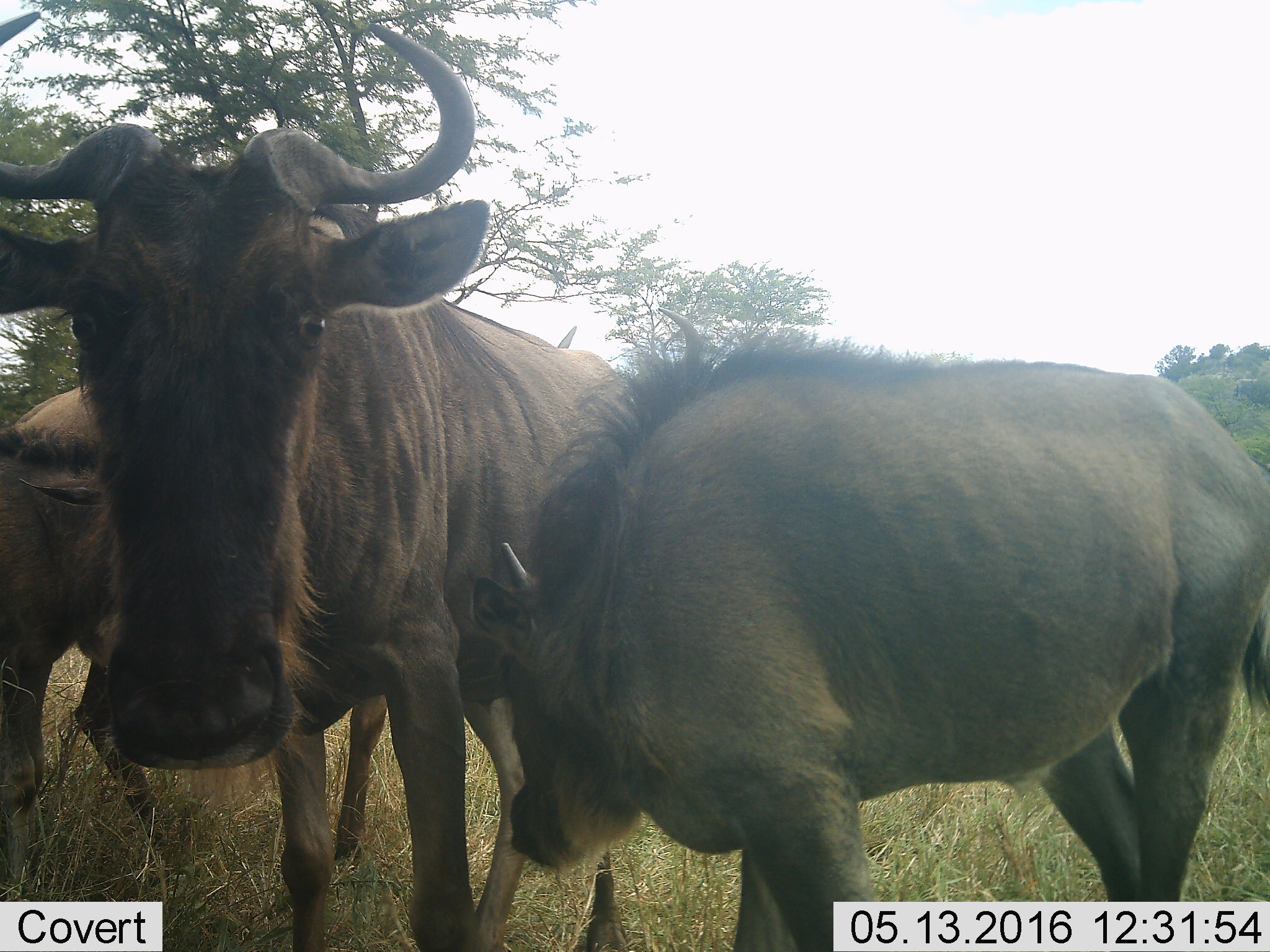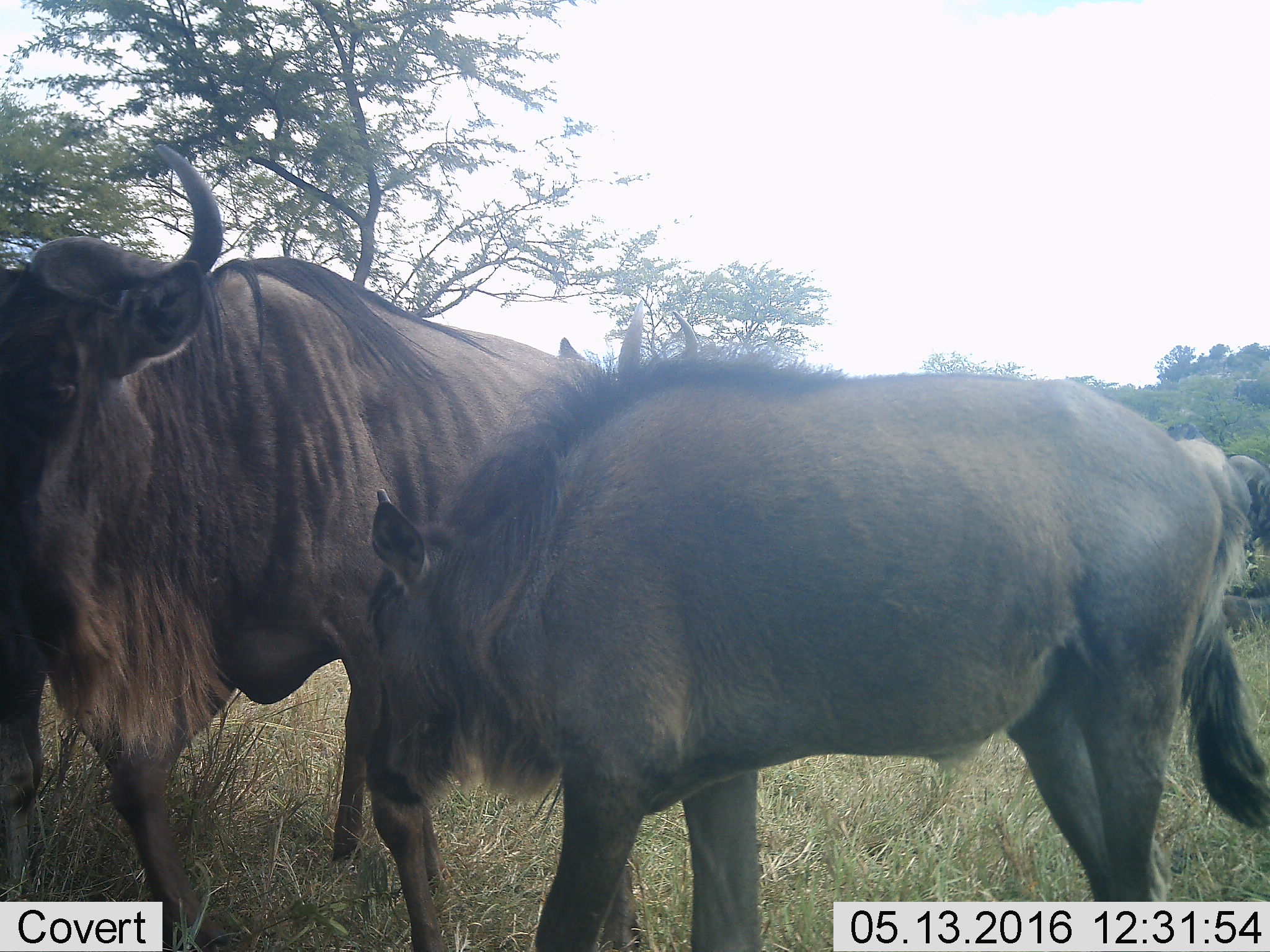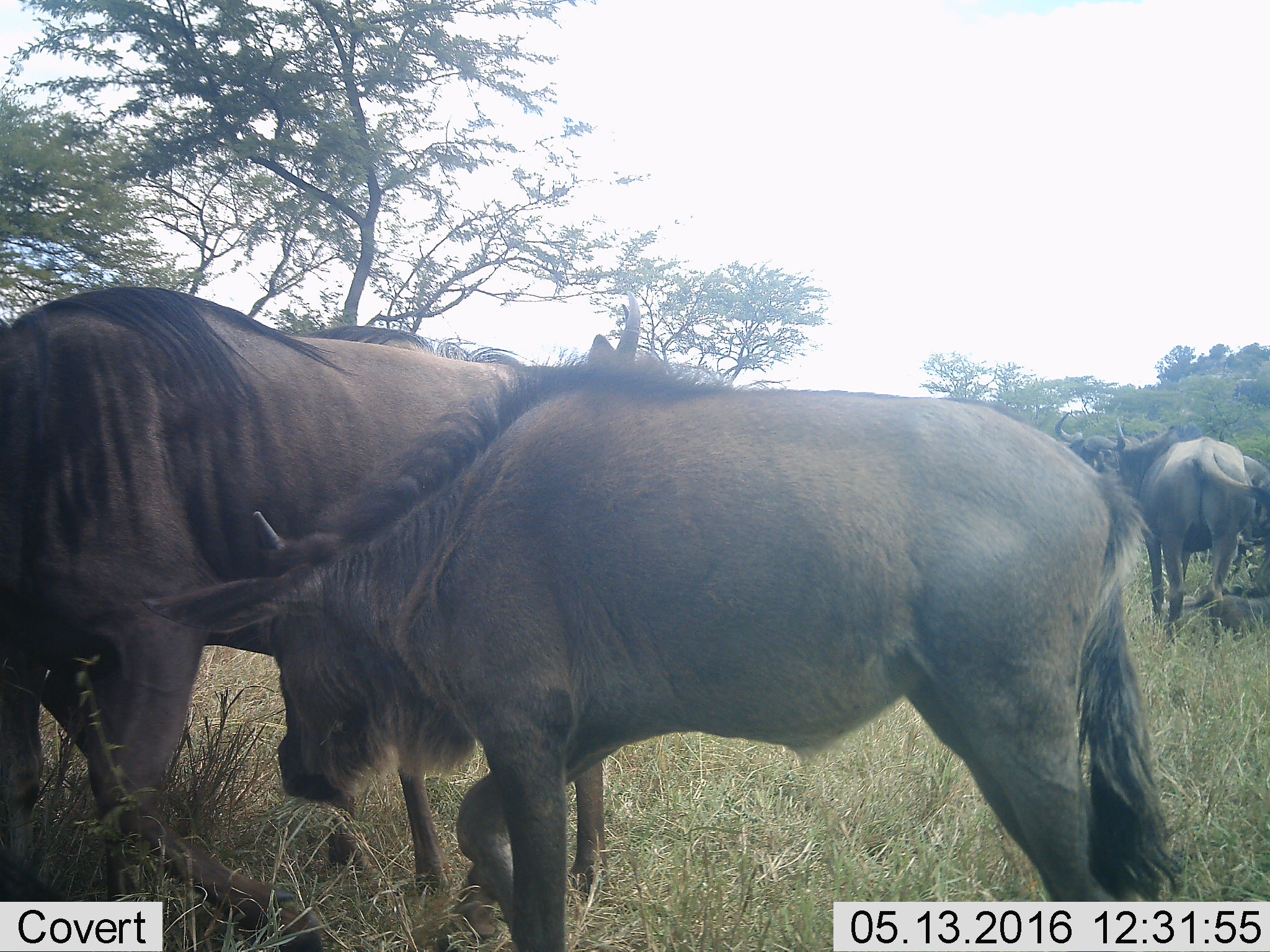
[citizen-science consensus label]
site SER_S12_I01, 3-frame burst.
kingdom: Animalia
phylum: Chordata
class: Mammalia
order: Artiodactyla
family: Bovidae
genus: Connochaetes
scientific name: Connochaetes taurinus taurinus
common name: blue wildebeest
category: wildebeestblue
Wildebeestblue (blue wildebeest) (Connochaetes taurinus taurinus), count 7. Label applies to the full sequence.